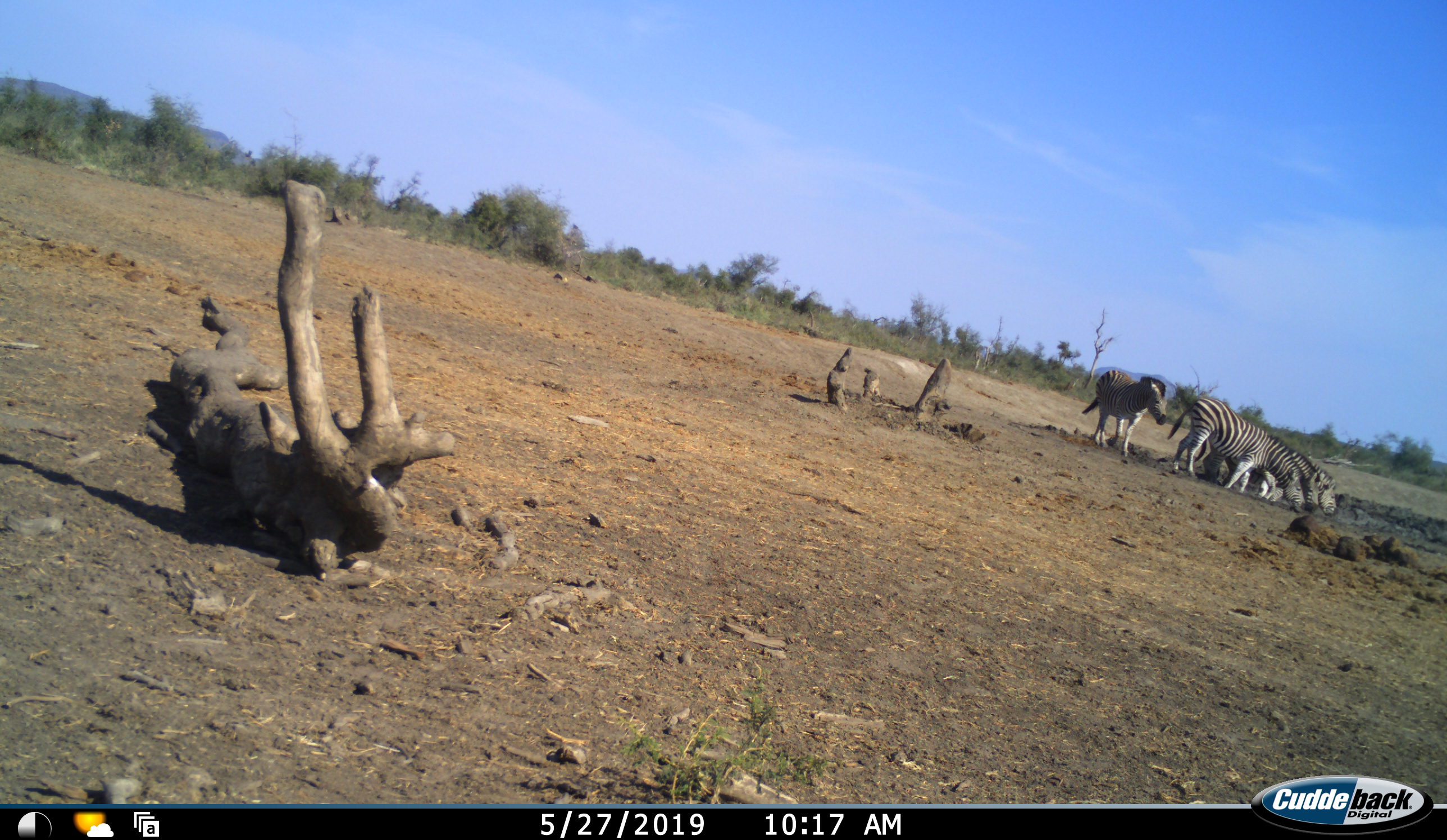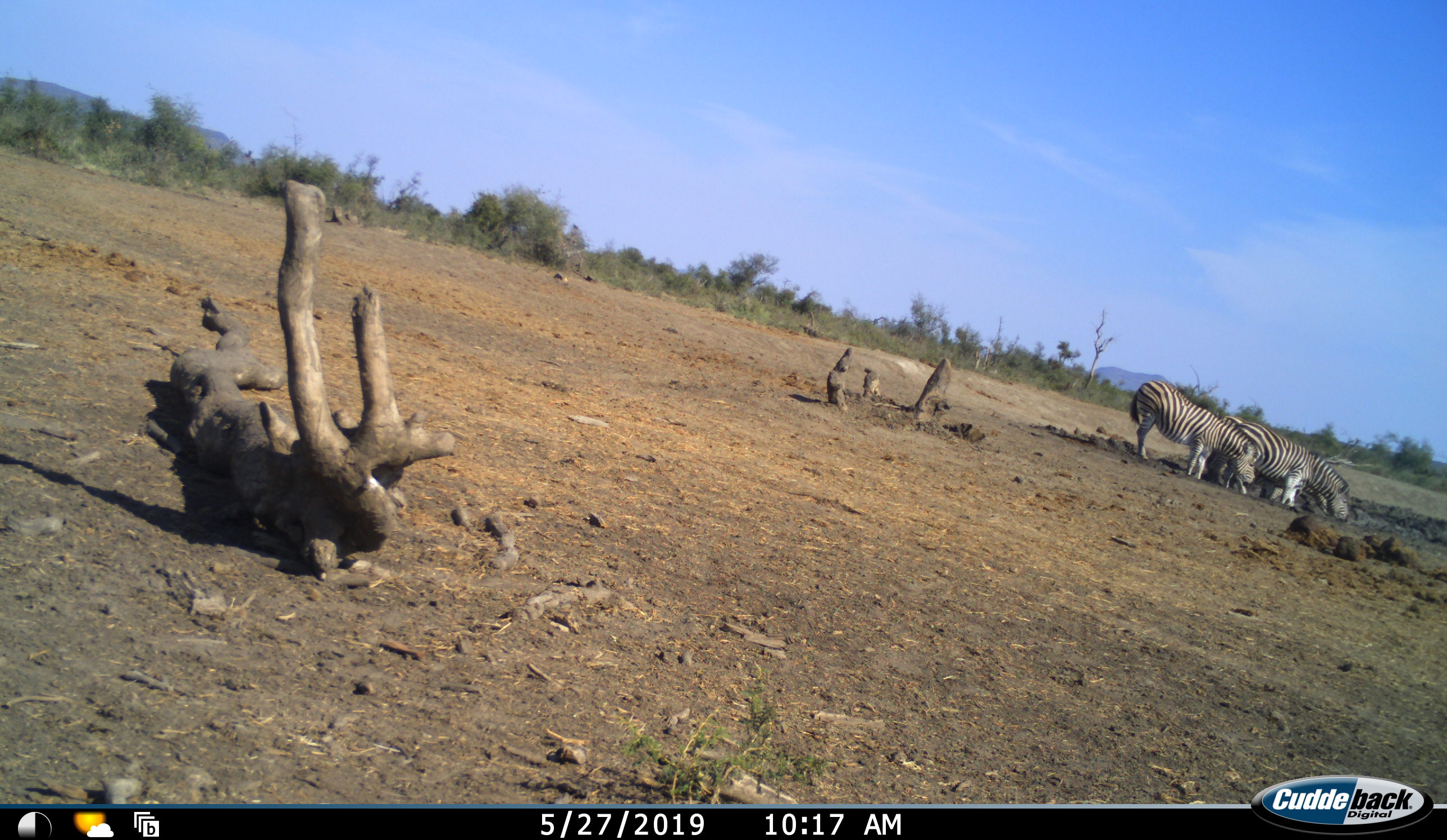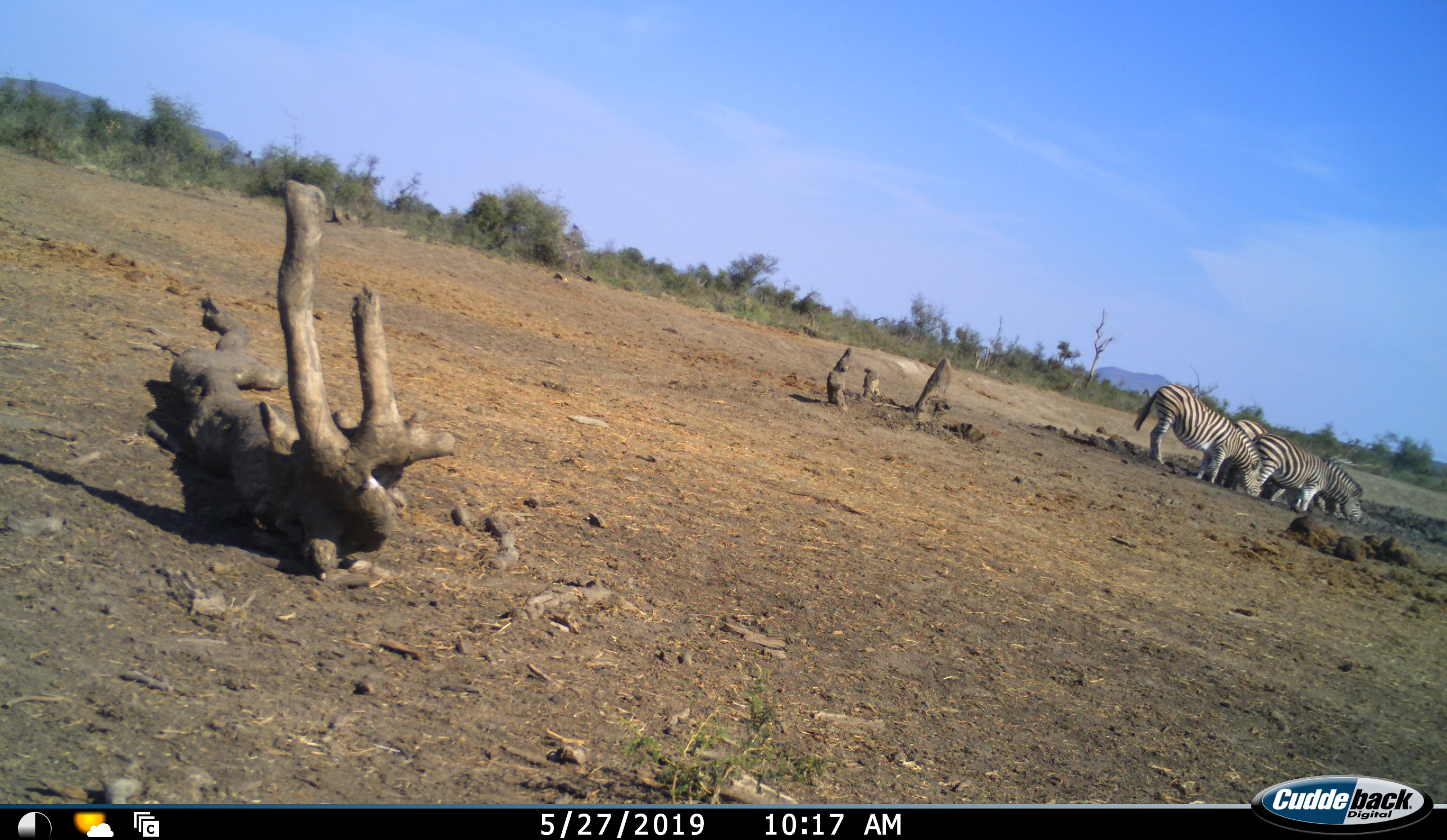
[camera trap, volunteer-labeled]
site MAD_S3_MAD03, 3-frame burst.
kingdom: Animalia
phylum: Chordata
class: Mammalia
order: Perissodactyla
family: Equidae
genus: Equus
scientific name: Equus quagga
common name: plains zebra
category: zebraplains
Zebraplains (plains zebra) (Equus quagga), count 4. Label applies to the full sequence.